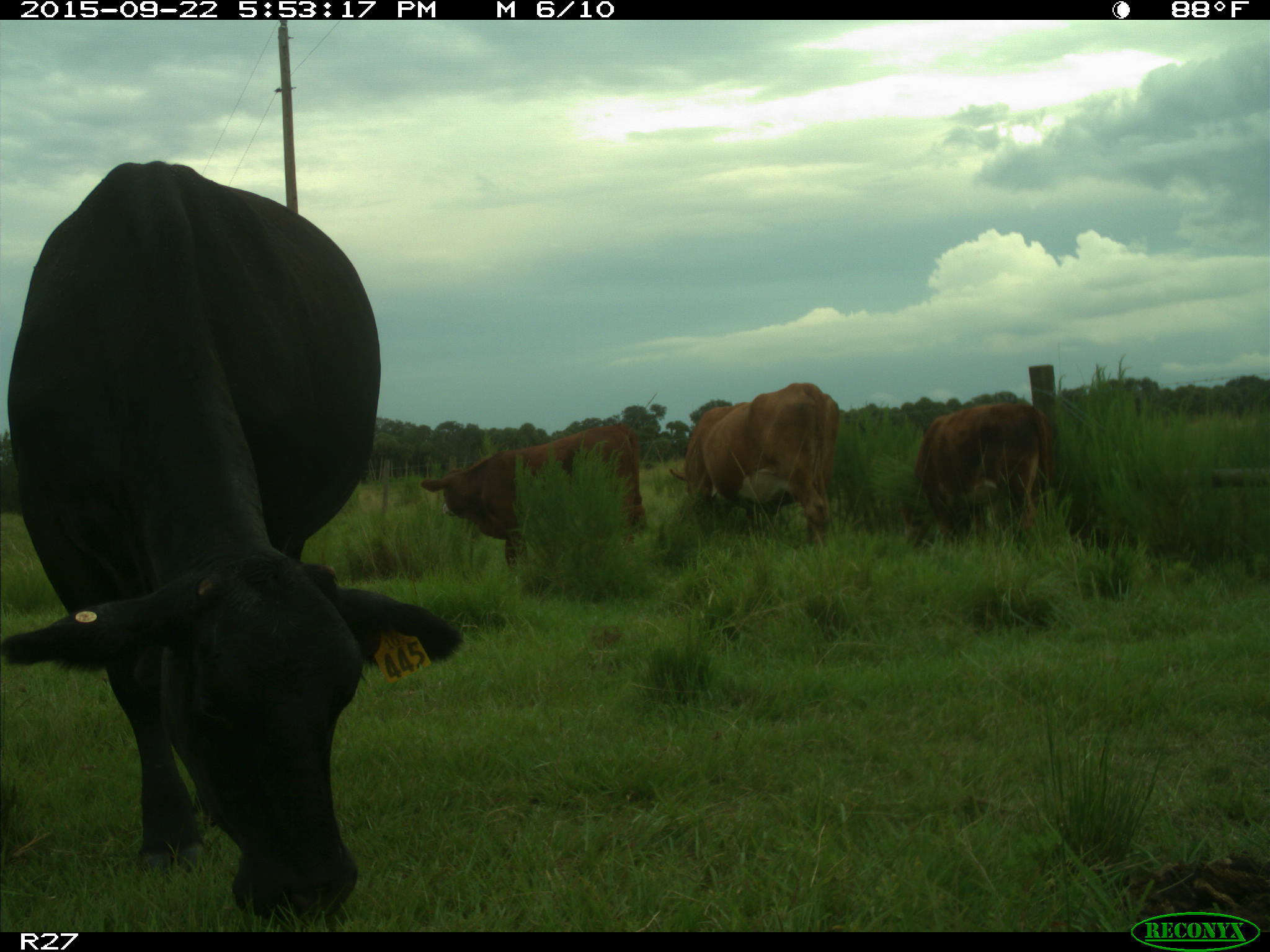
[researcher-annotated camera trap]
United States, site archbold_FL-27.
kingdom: Animalia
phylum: Chordata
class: Mammalia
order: Artiodactyla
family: Bovidae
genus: Bos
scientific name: Bos taurus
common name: domestic cow